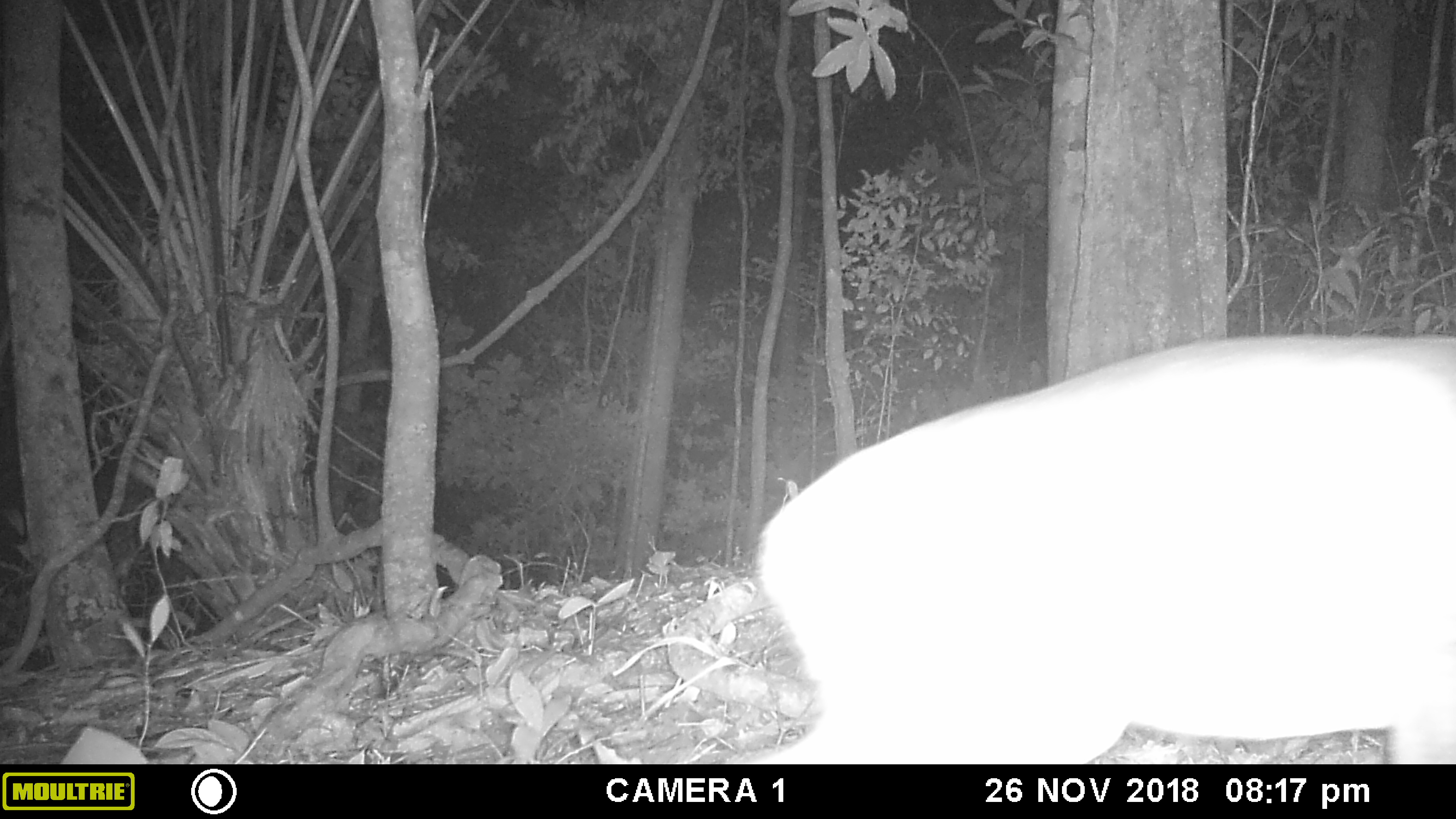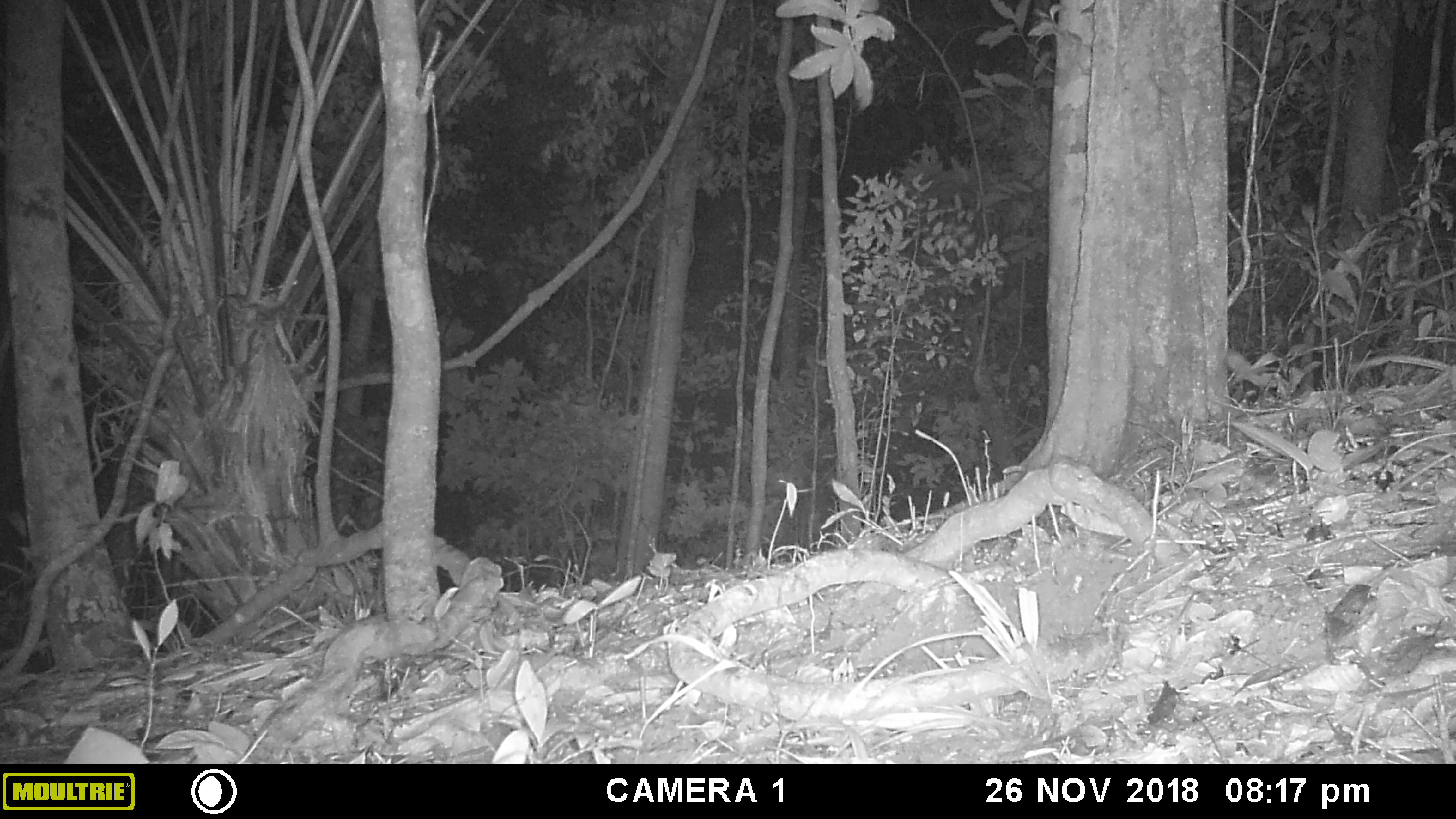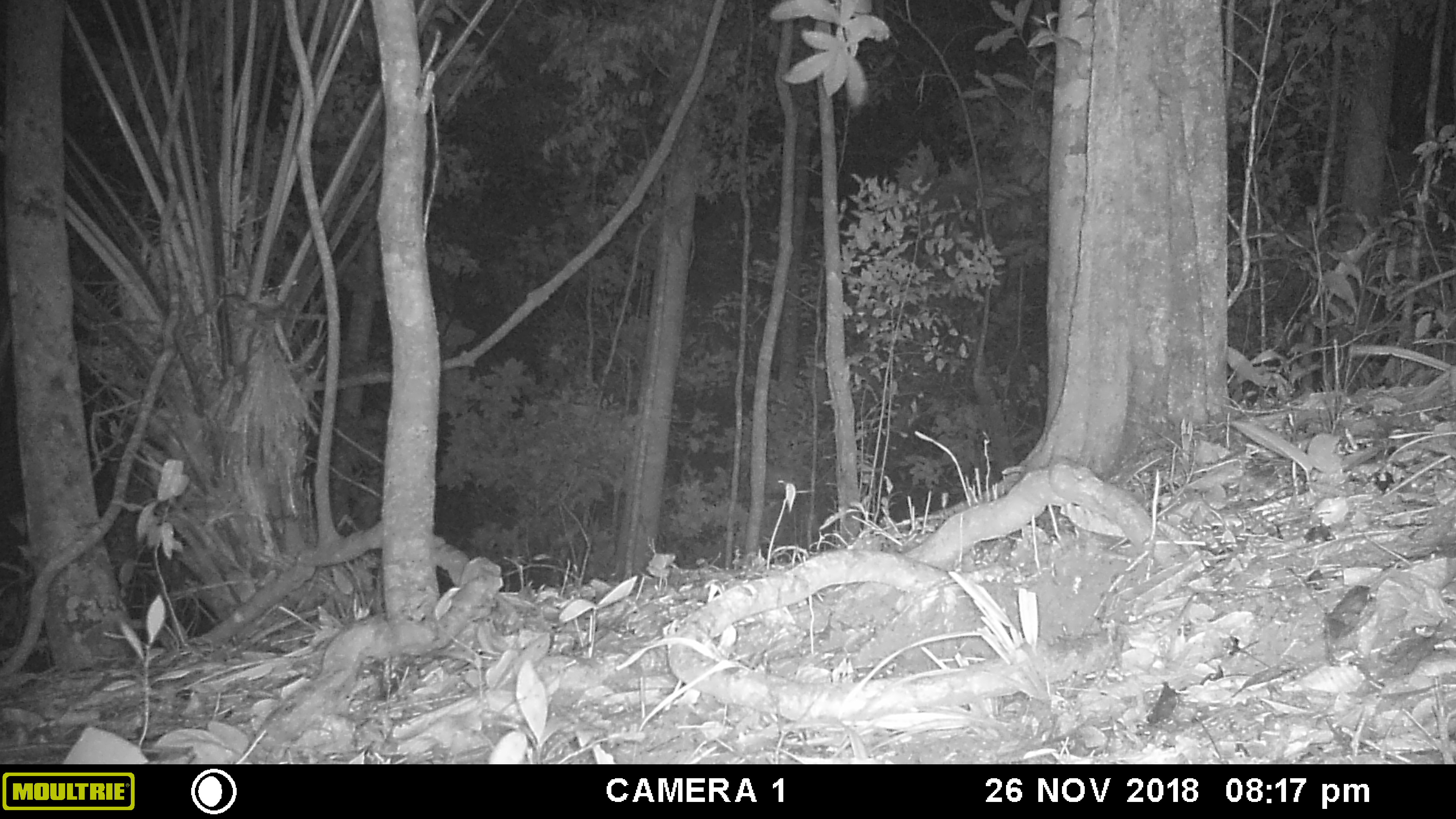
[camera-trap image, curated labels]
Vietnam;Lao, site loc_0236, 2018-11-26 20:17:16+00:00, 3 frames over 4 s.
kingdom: Animalia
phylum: Chordata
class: Mammalia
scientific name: Laurasiatheria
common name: ungulate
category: unidentified ungulates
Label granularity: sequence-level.